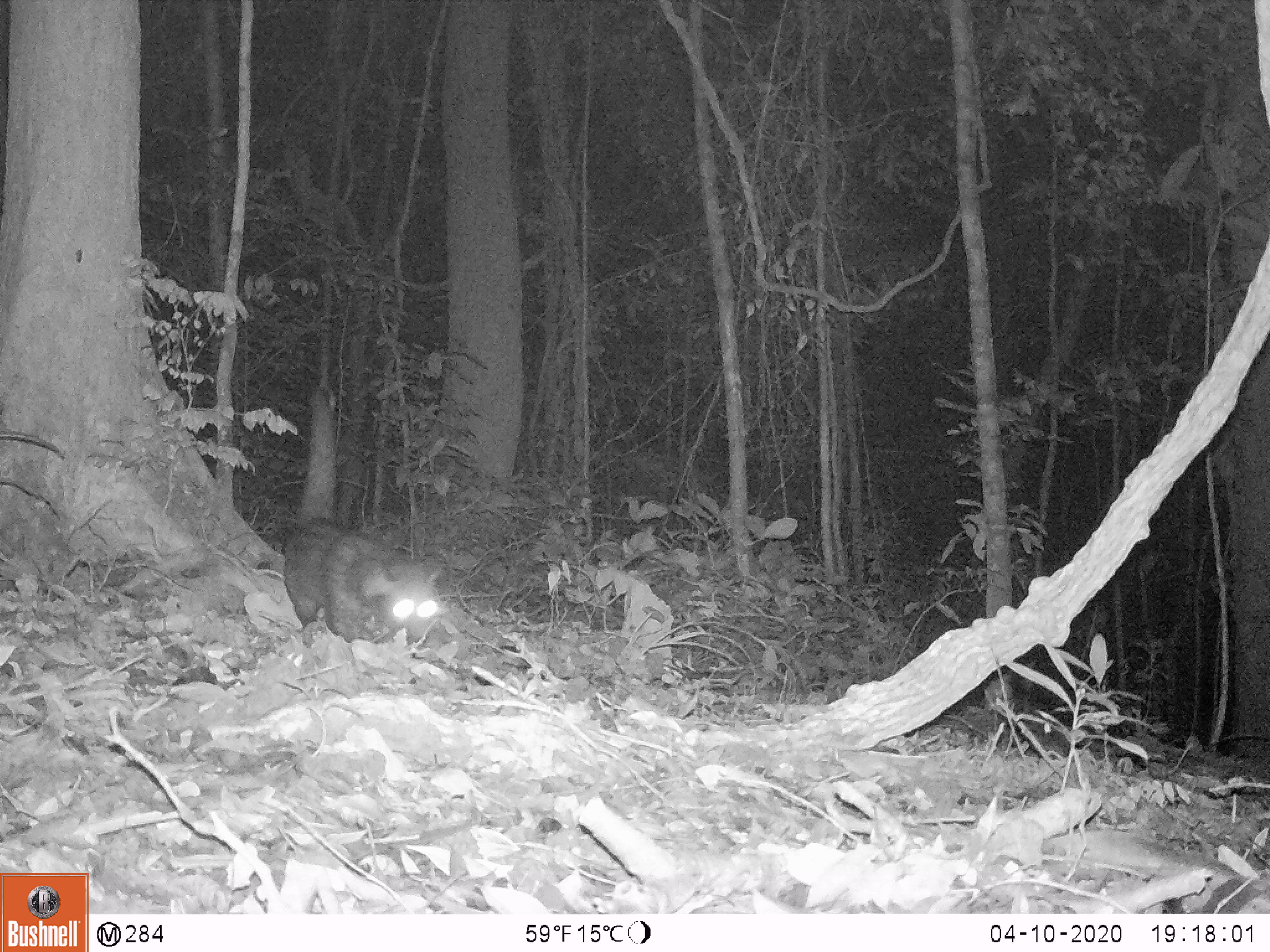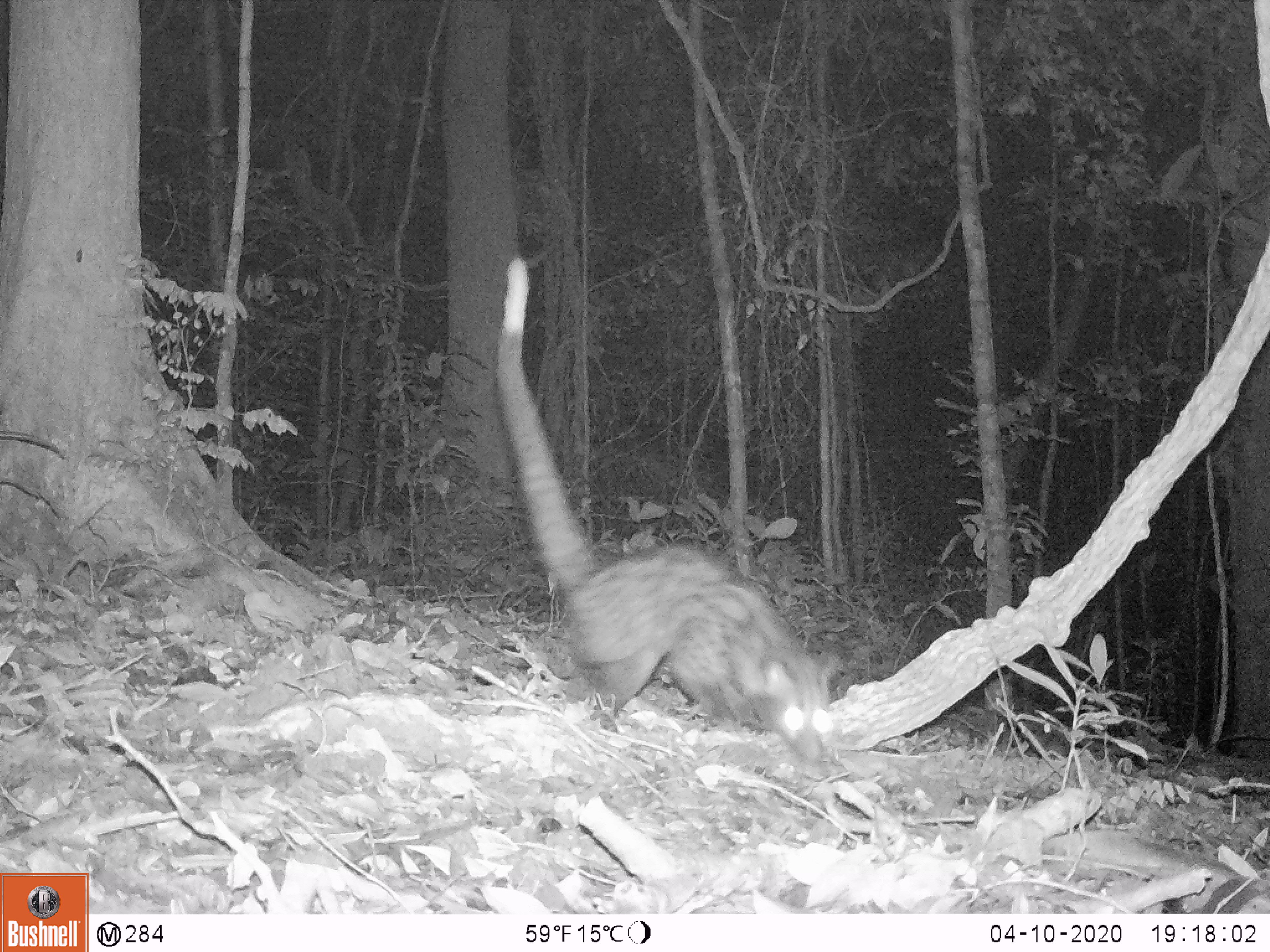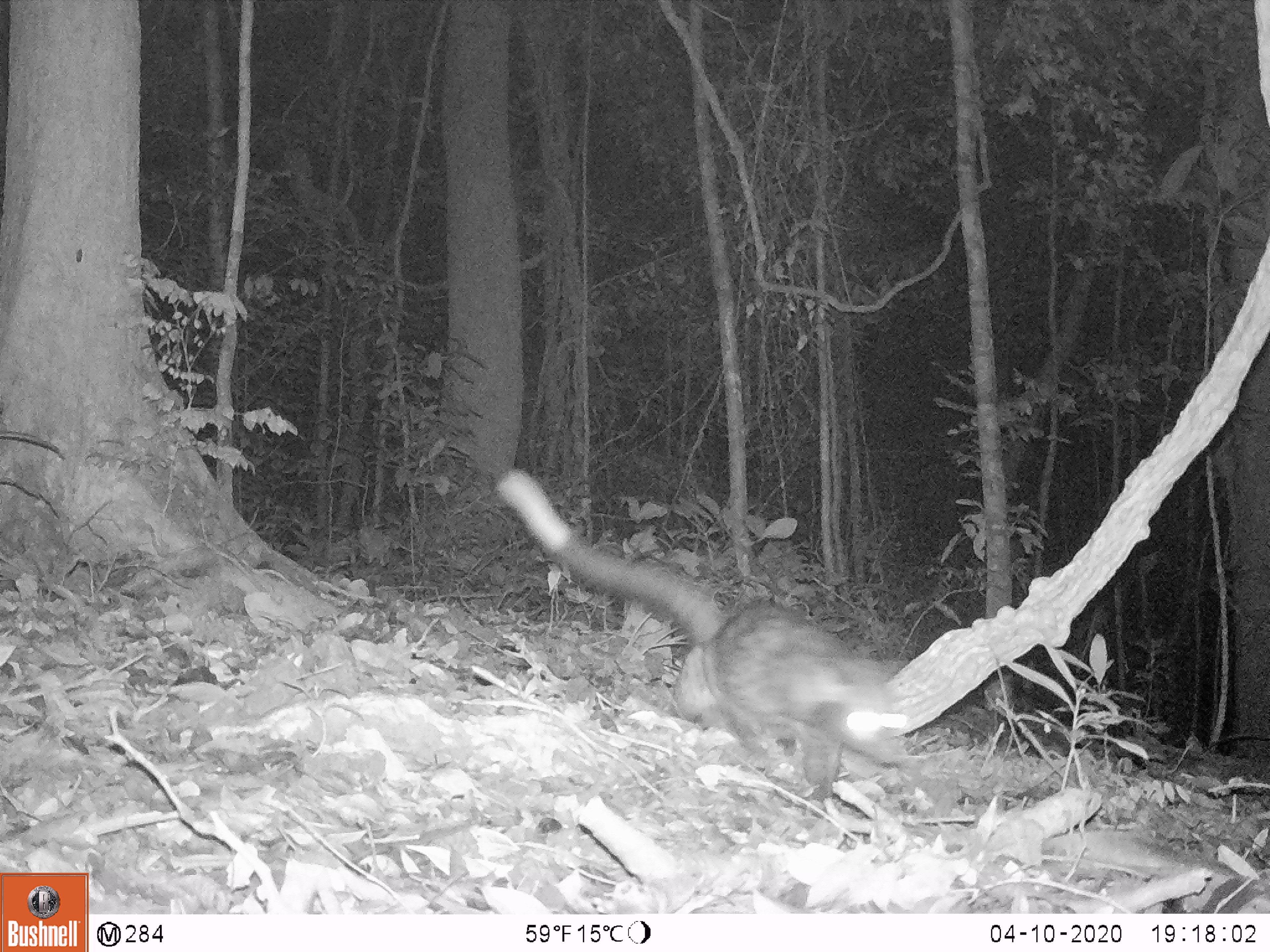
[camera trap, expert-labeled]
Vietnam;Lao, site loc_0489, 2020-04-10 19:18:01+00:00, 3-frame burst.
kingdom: Animalia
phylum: Chordata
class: Mammalia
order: Carnivora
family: Viverridae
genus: Paradoxurus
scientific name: Paradoxurus hermaphroditus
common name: common palm civet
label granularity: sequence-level